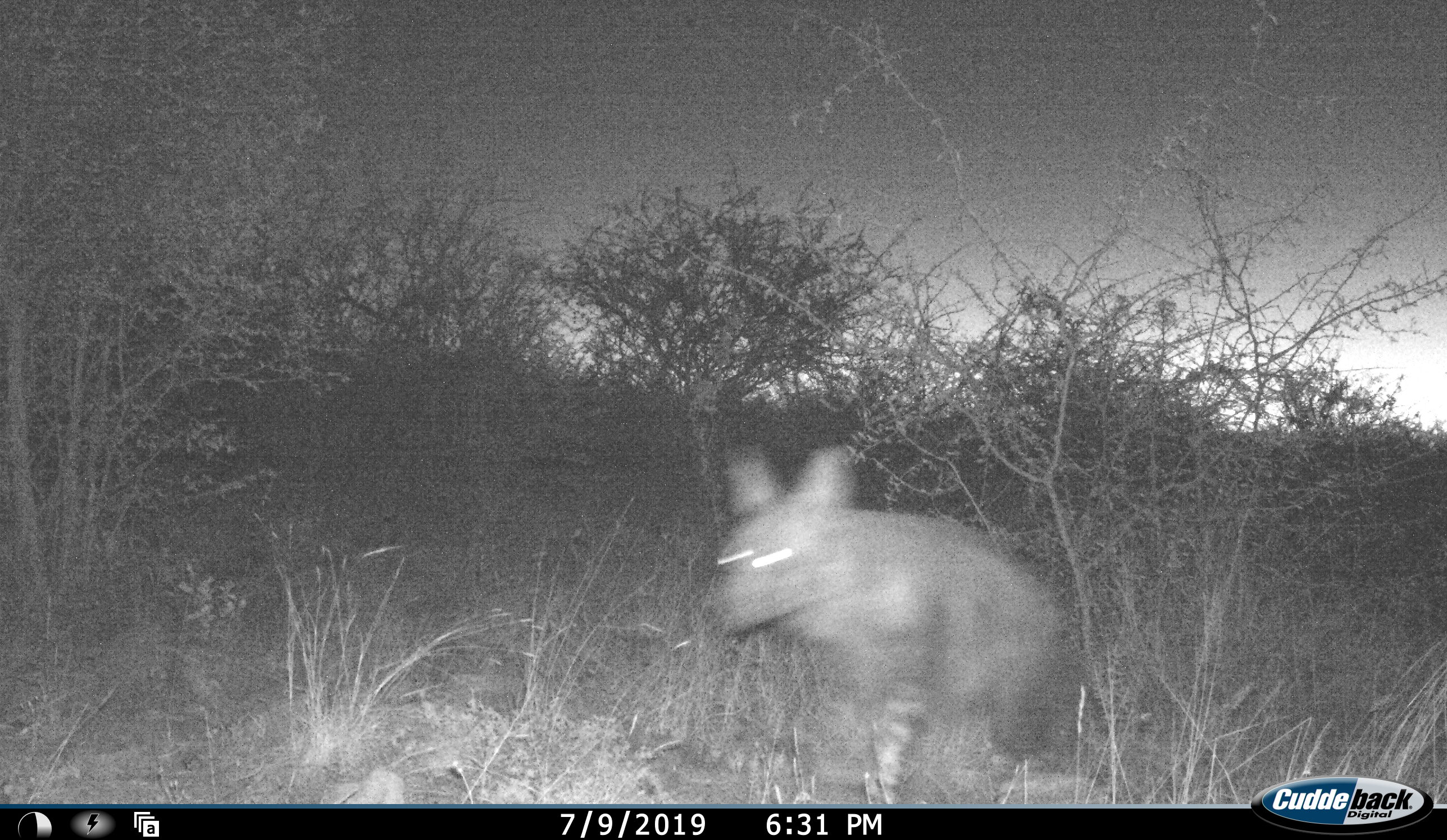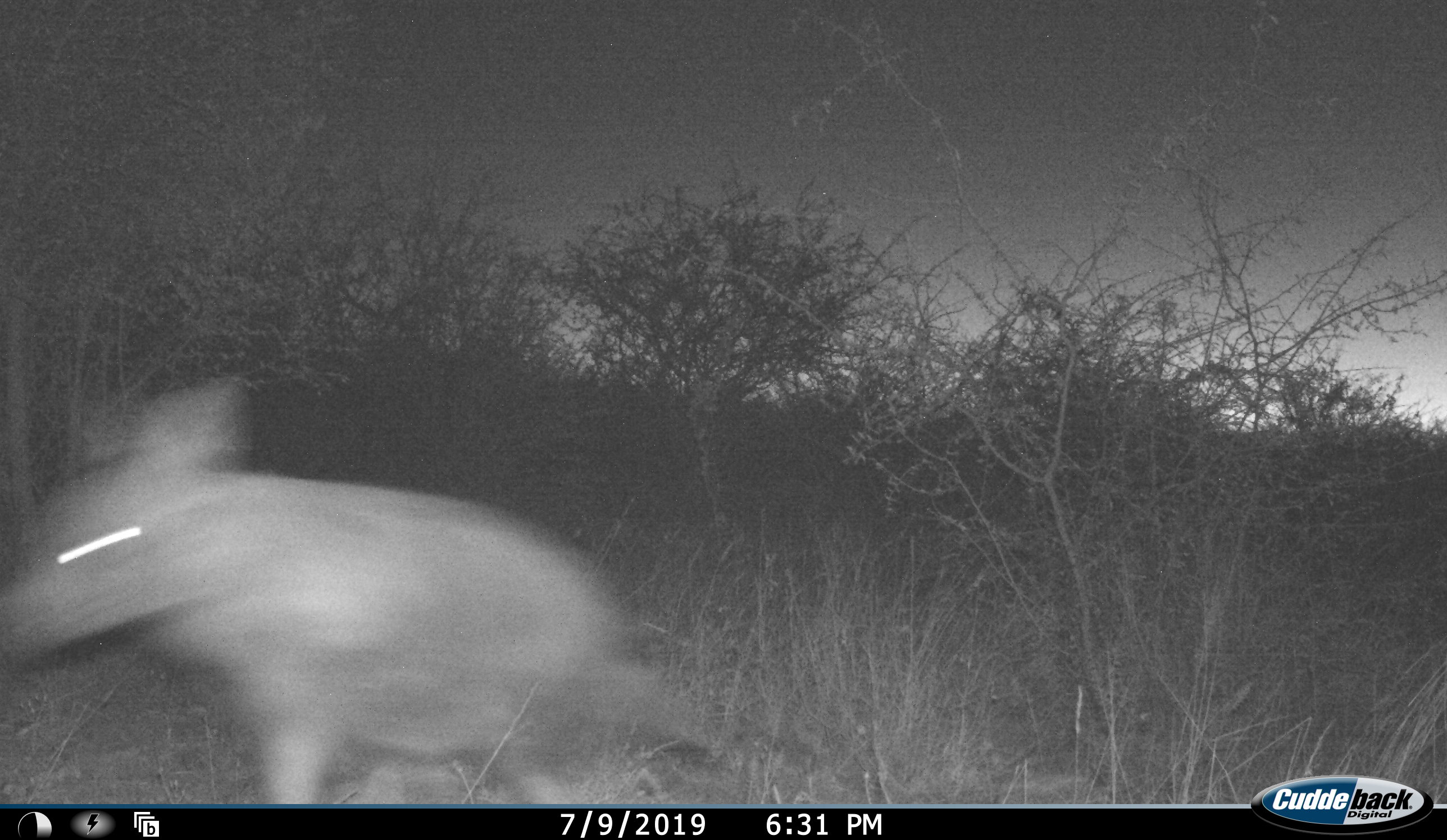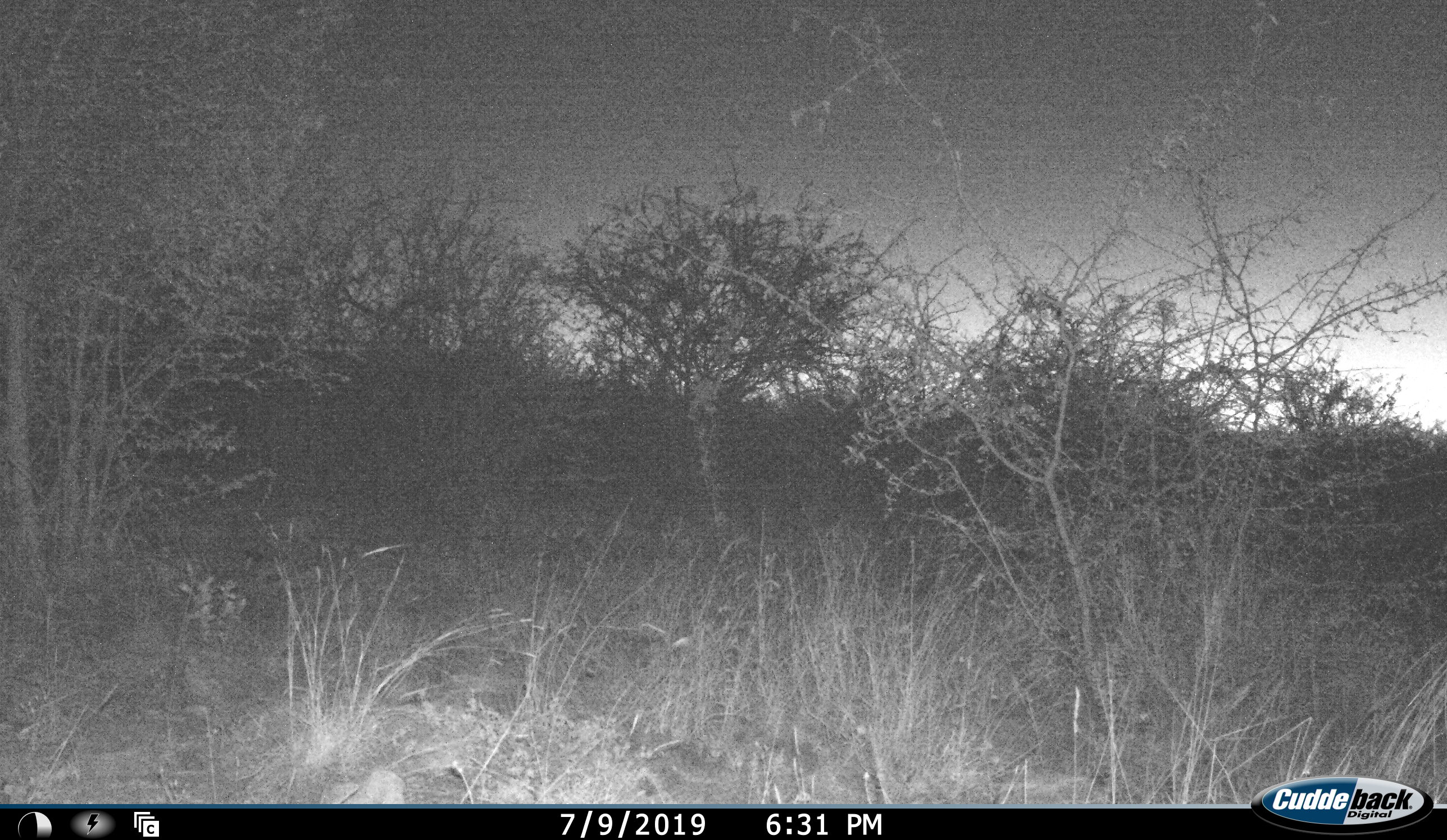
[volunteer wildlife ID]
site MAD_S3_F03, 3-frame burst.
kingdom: Animalia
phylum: Chordata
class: Mammalia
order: Carnivora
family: Hyaenidae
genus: Parahyaena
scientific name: Parahyaena brunnea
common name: brown hyena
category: hyenabrown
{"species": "hyenabrown (brown hyena) (Parahyaena brunnea)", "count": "1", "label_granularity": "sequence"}